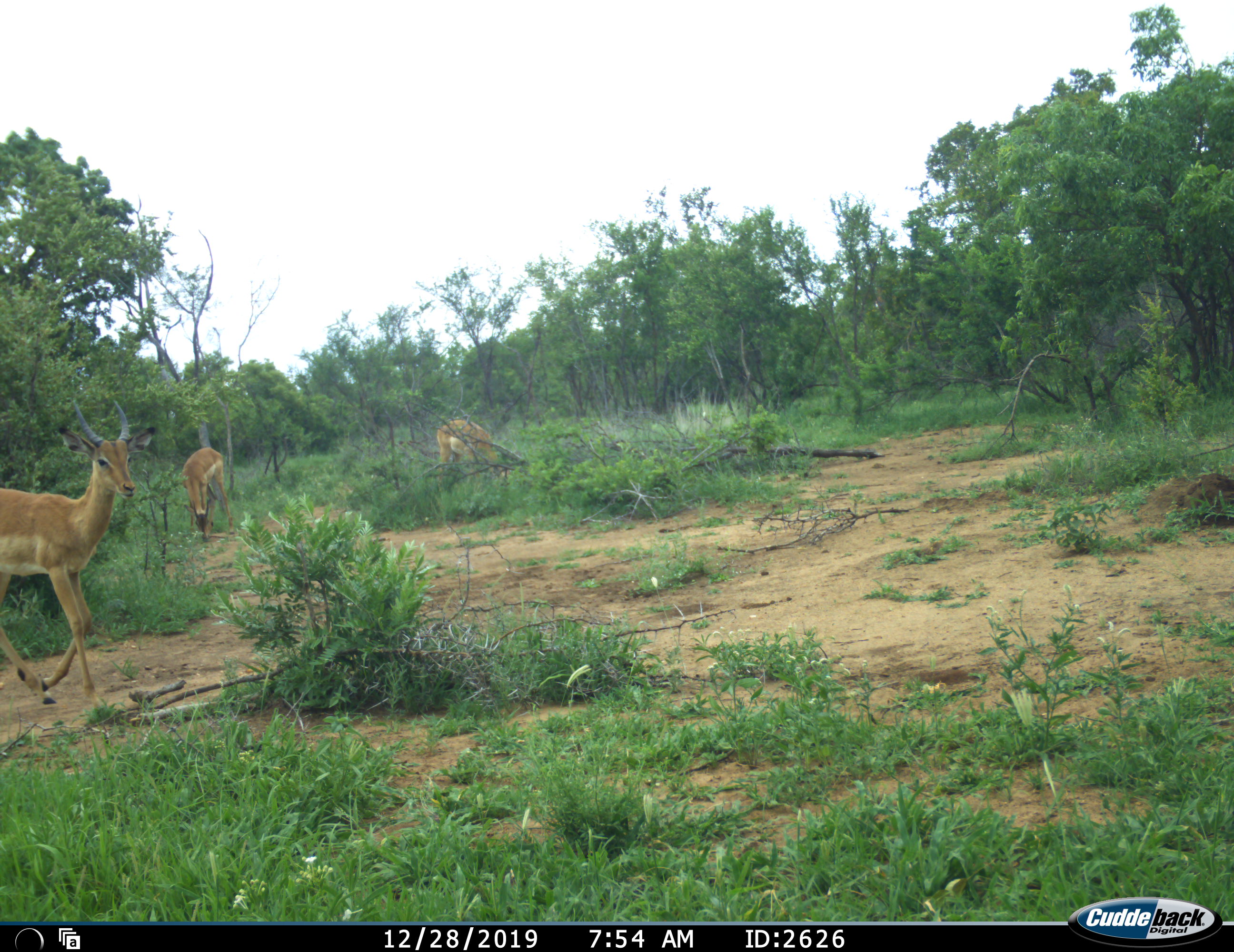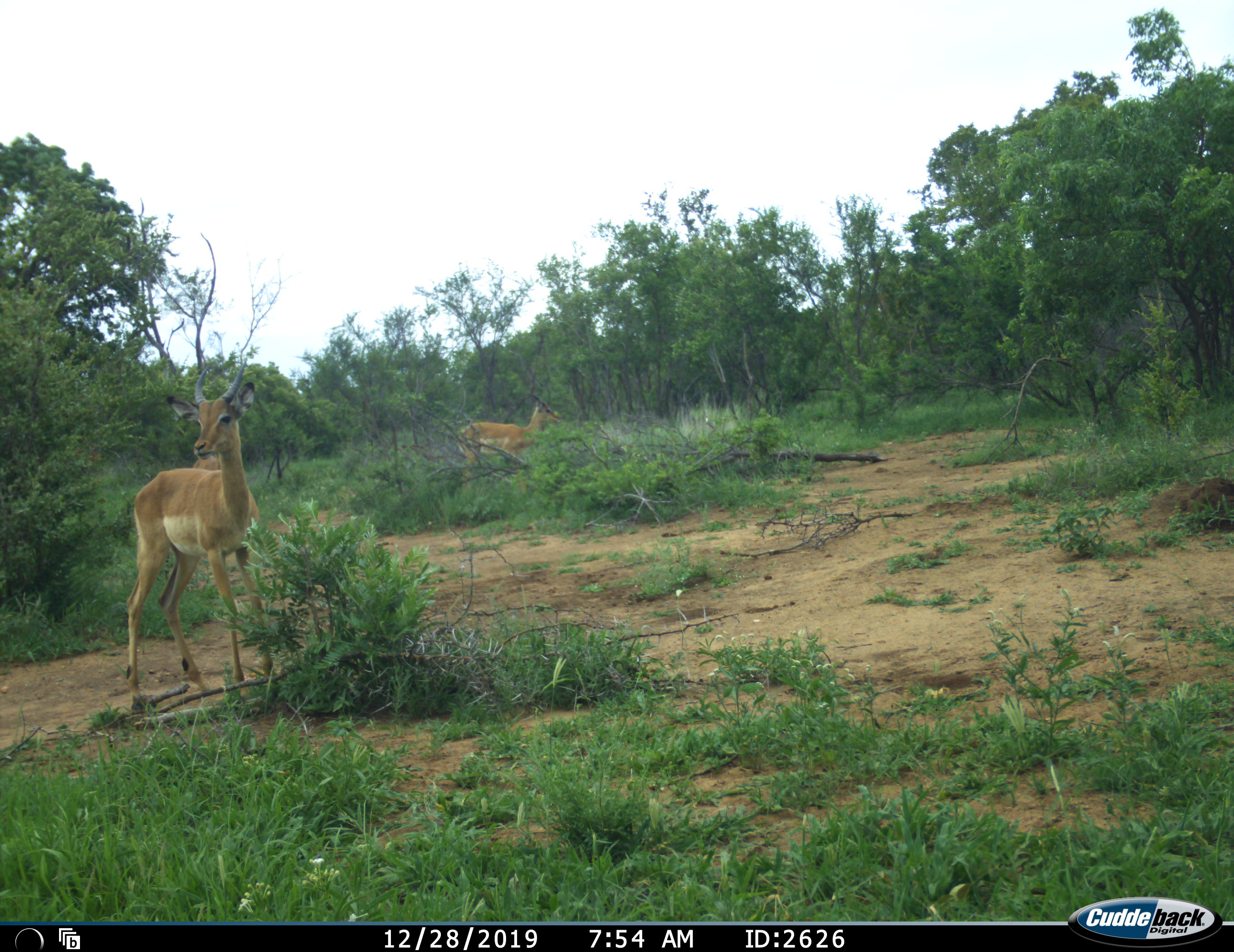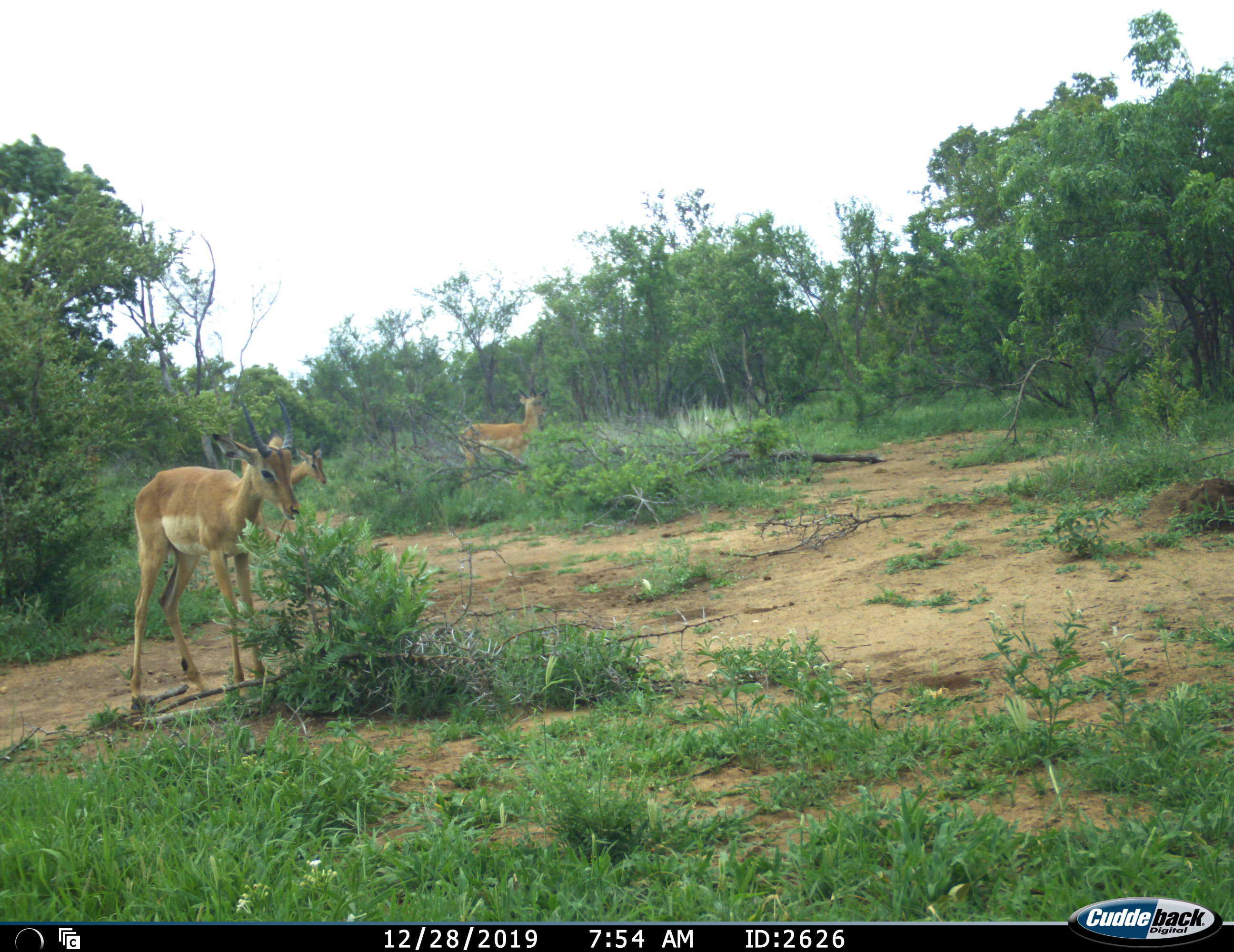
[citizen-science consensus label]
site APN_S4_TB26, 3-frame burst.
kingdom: Animalia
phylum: Chordata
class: Mammalia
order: Artiodactyla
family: Bovidae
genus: Aepyceros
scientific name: Aepyceros melampus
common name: impala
Impala (Aepyceros melampus), count 3. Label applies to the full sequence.